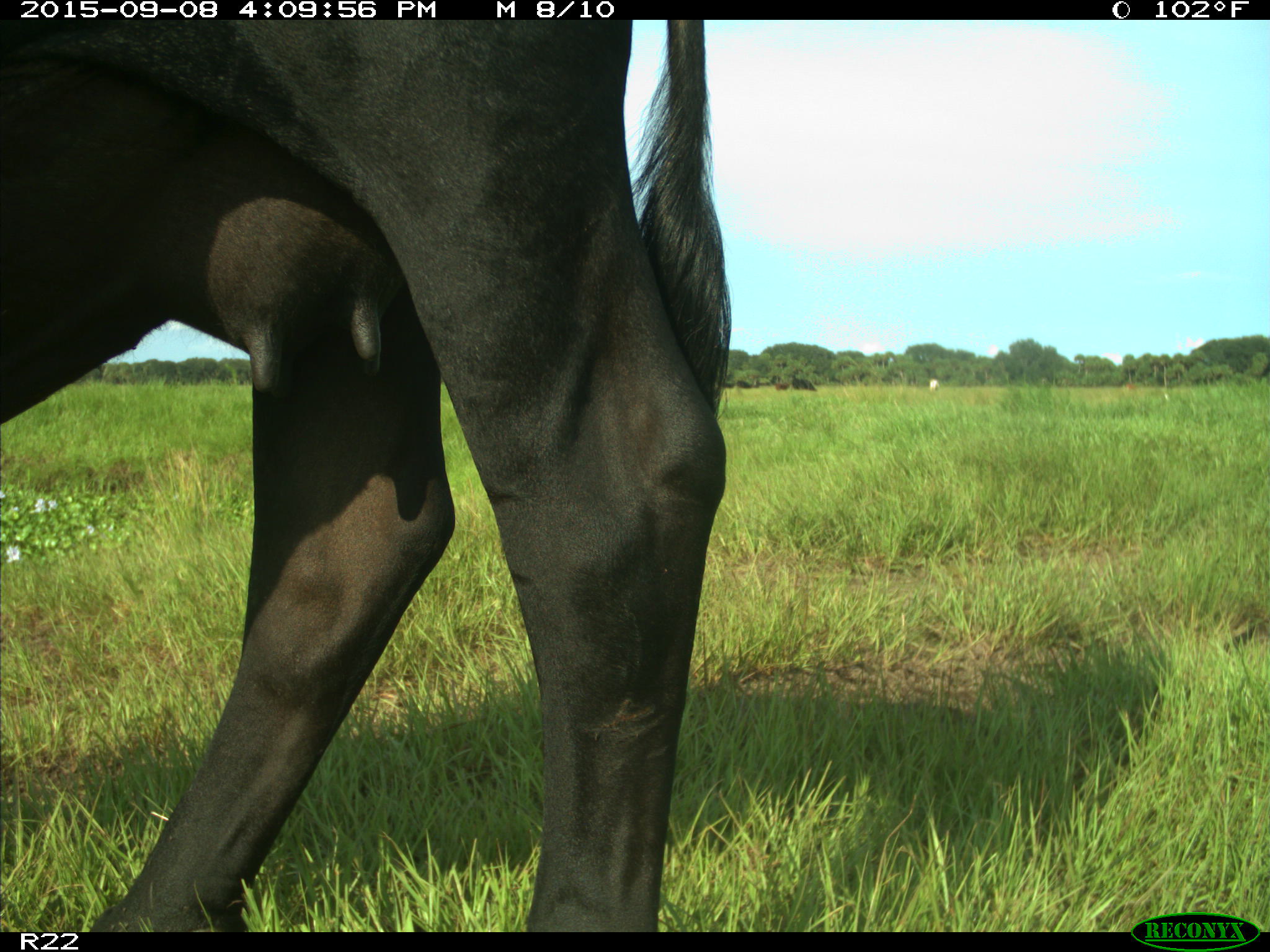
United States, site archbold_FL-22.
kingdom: Animalia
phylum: Chordata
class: Mammalia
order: Artiodactyla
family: Bovidae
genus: Bos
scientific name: Bos taurus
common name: domestic cow